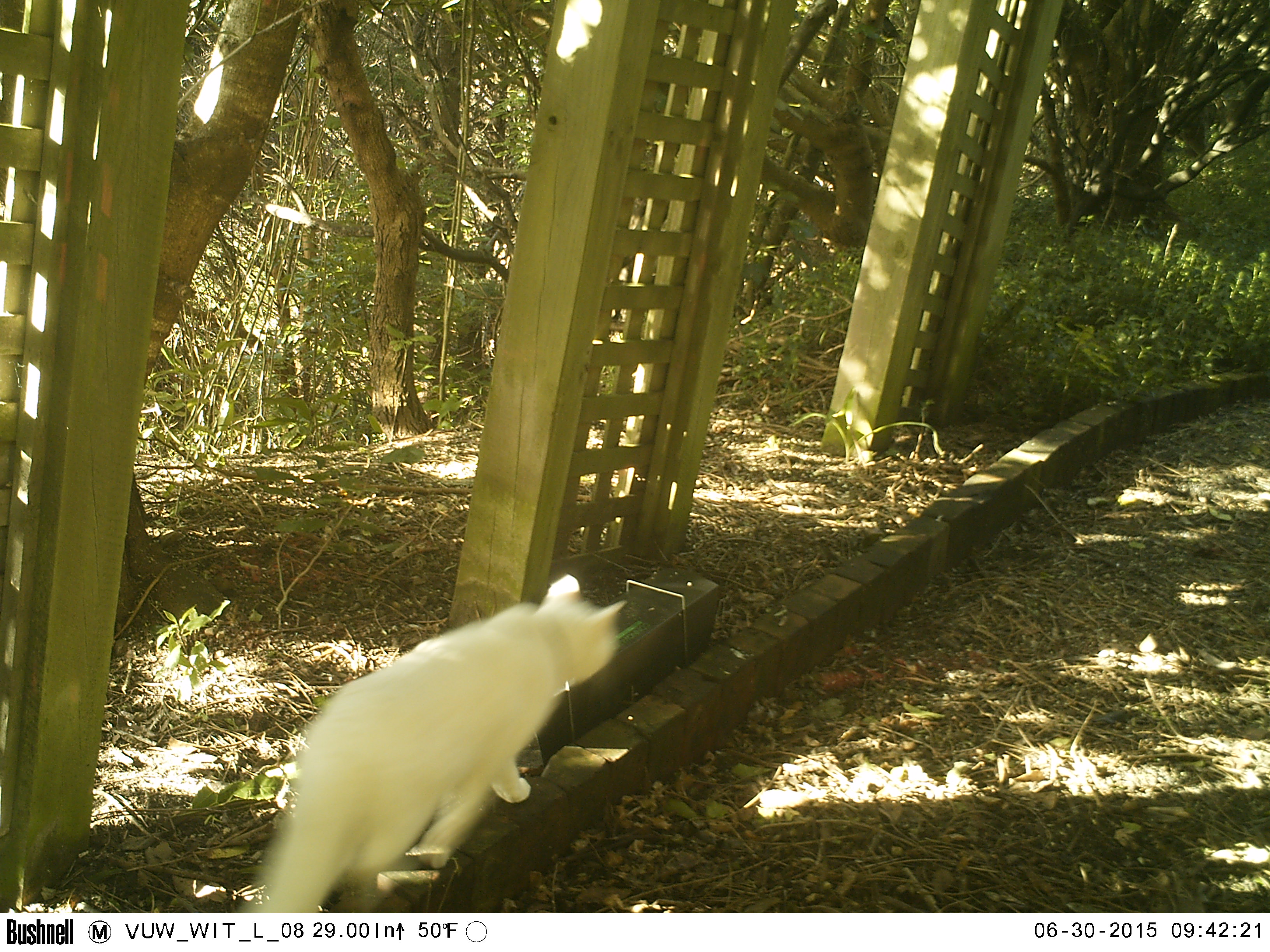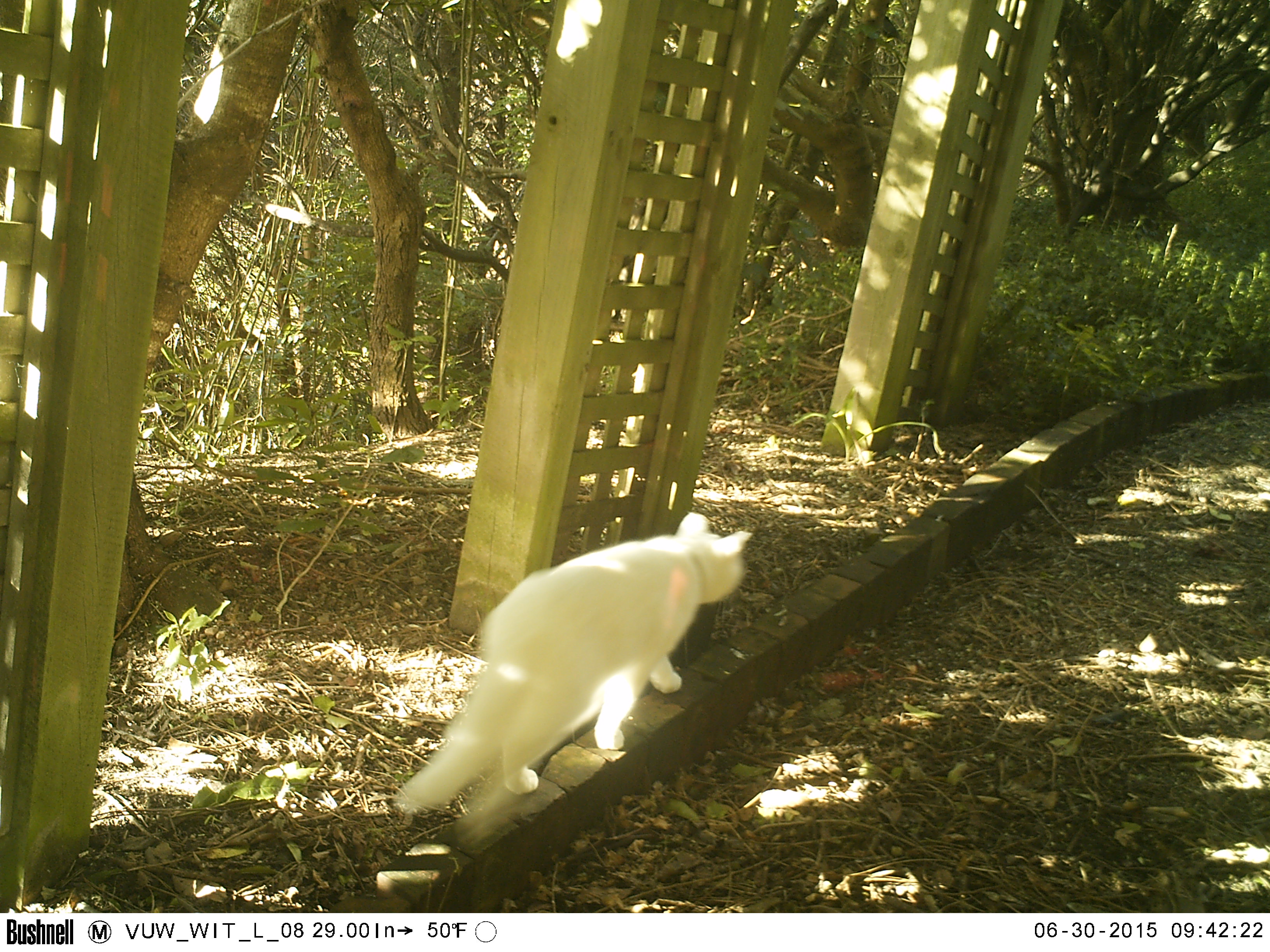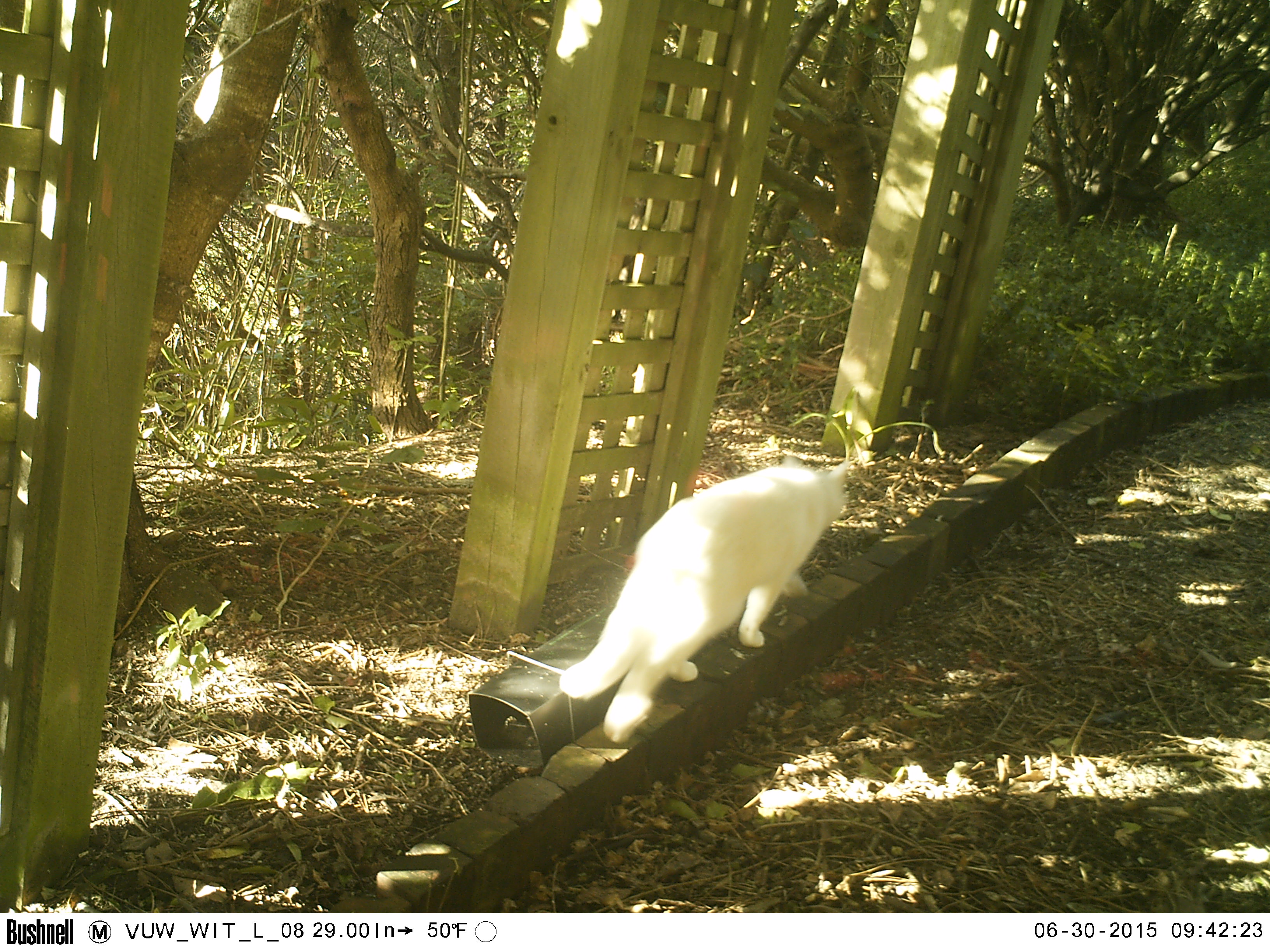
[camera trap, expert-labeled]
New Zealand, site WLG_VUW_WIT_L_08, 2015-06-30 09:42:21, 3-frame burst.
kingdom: Animalia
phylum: Chordata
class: Mammalia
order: Carnivora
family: Felidae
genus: Felis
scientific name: Felis catus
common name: domestic cat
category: cat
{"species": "cat (domestic cat) (Felis catus)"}